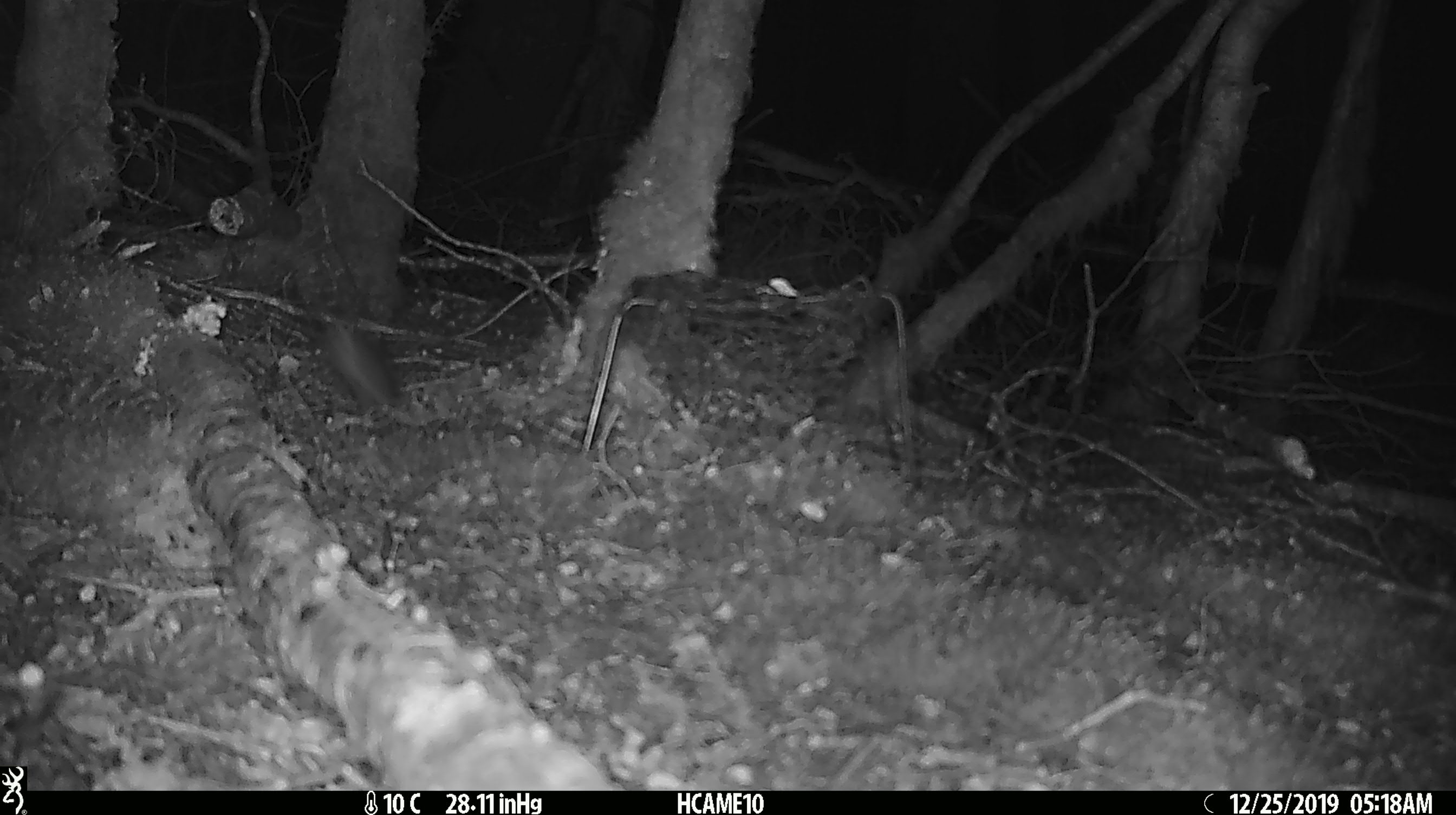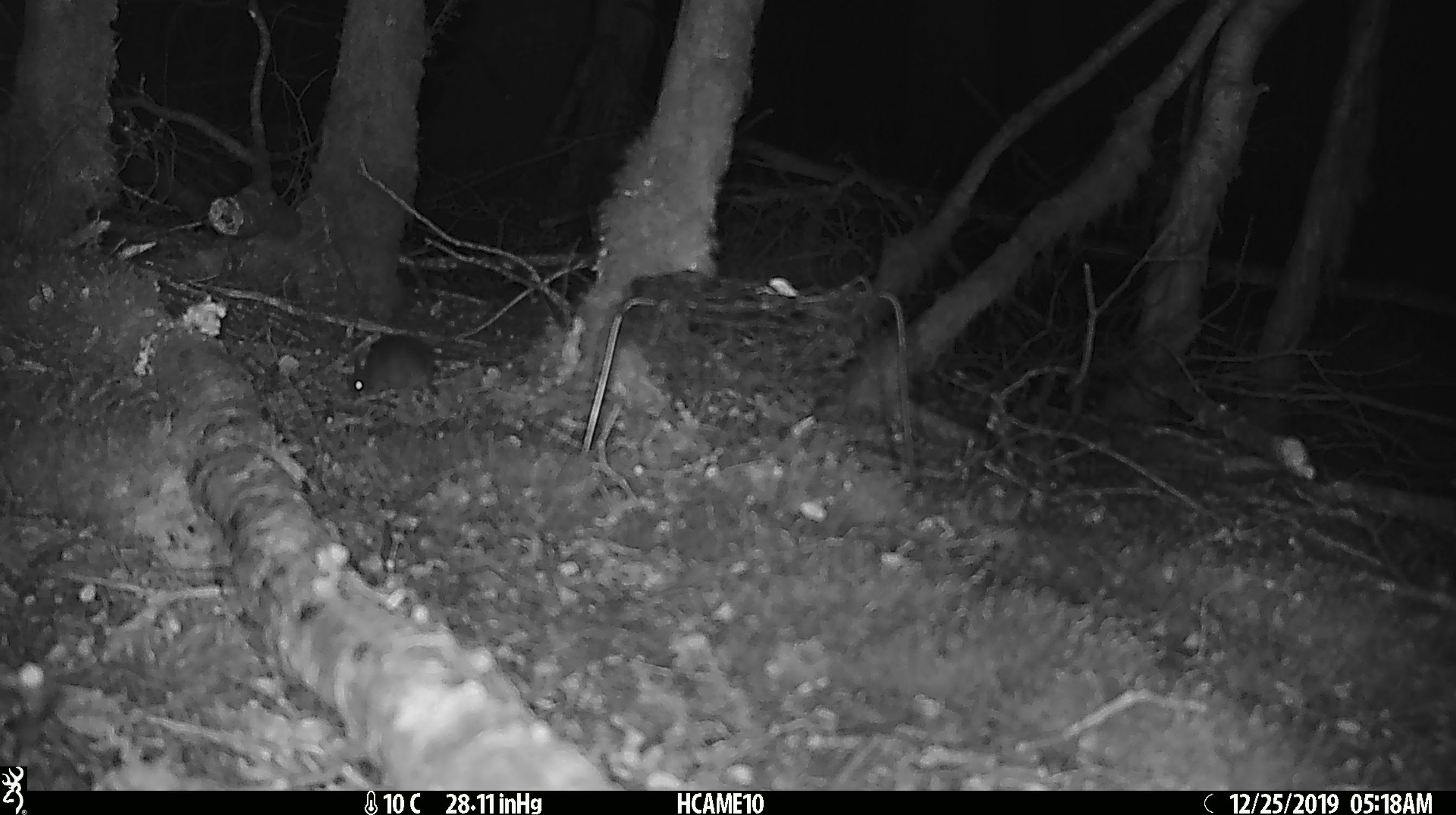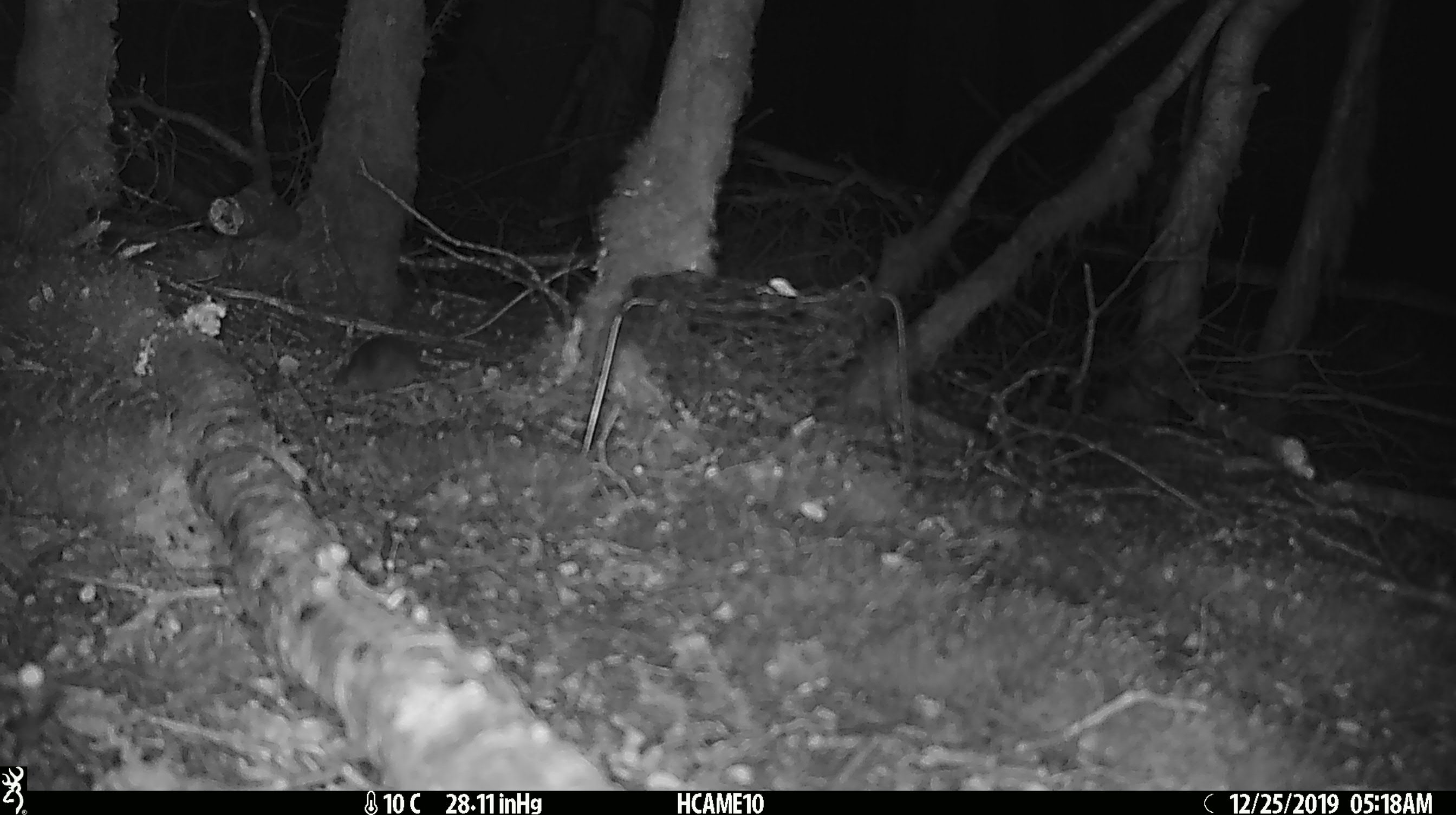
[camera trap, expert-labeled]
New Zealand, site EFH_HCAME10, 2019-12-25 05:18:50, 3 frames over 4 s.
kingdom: Animalia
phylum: Chordata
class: Mammalia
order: Rodentia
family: Muridae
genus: Mus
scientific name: Mus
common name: mouse